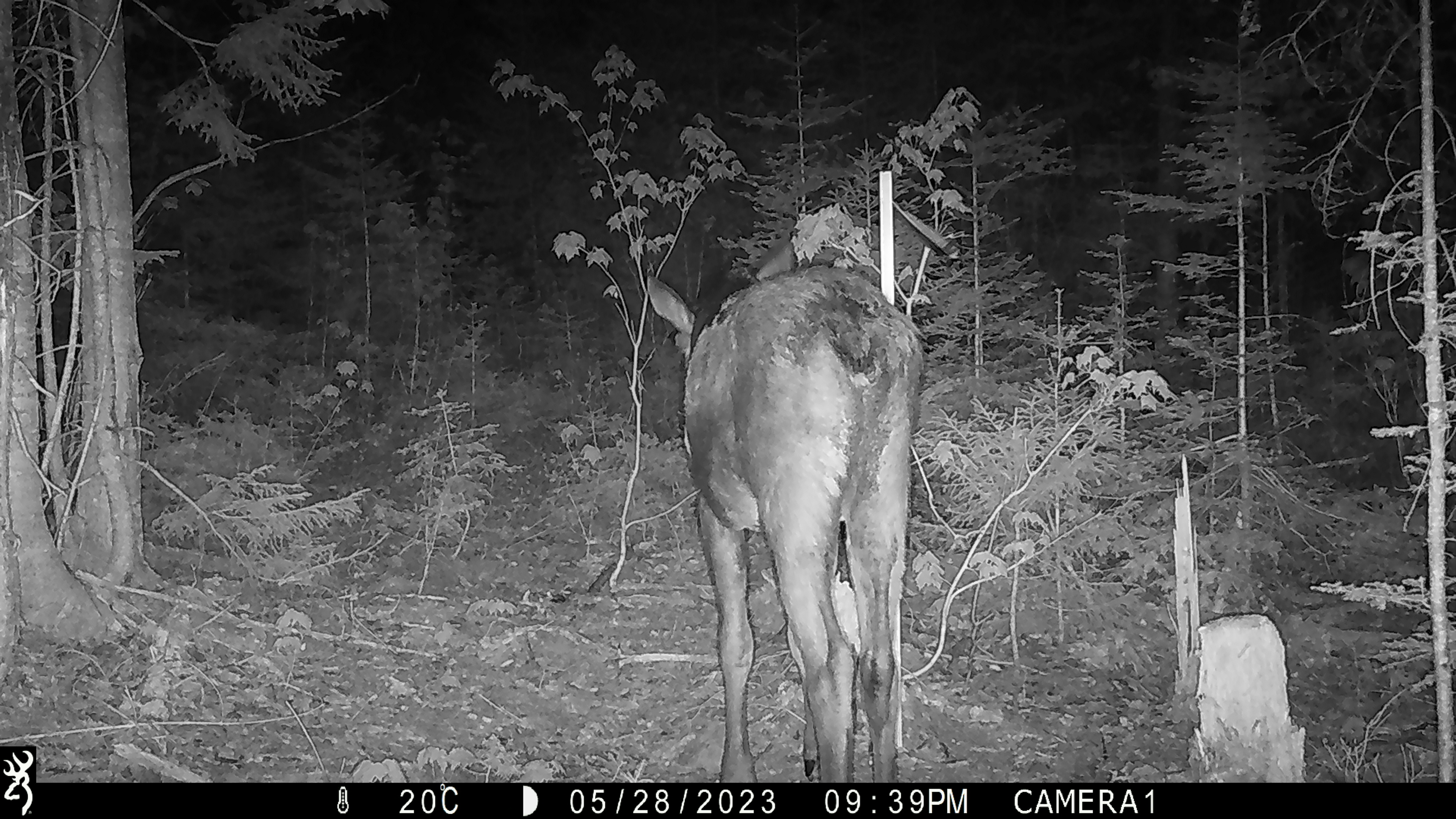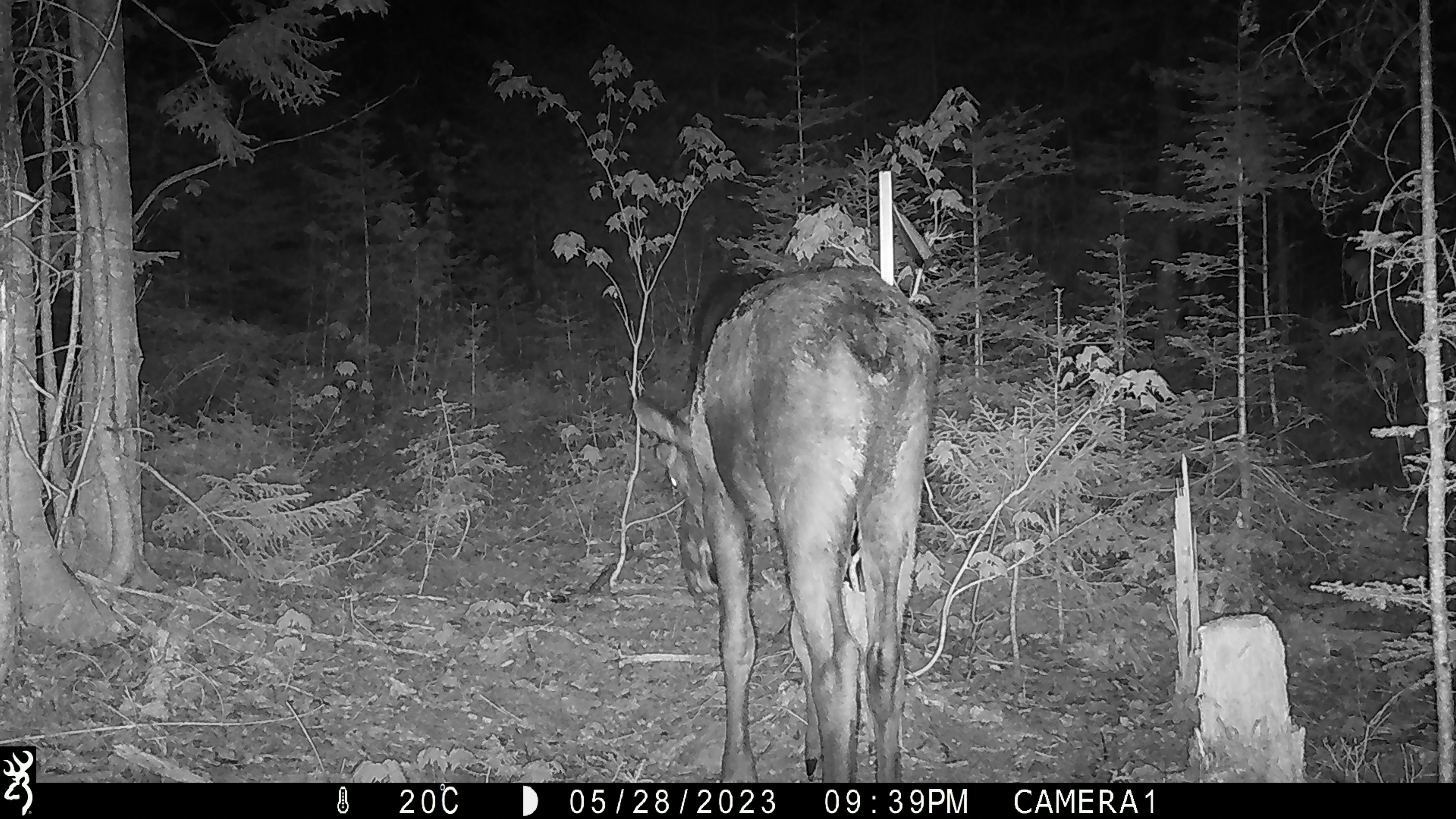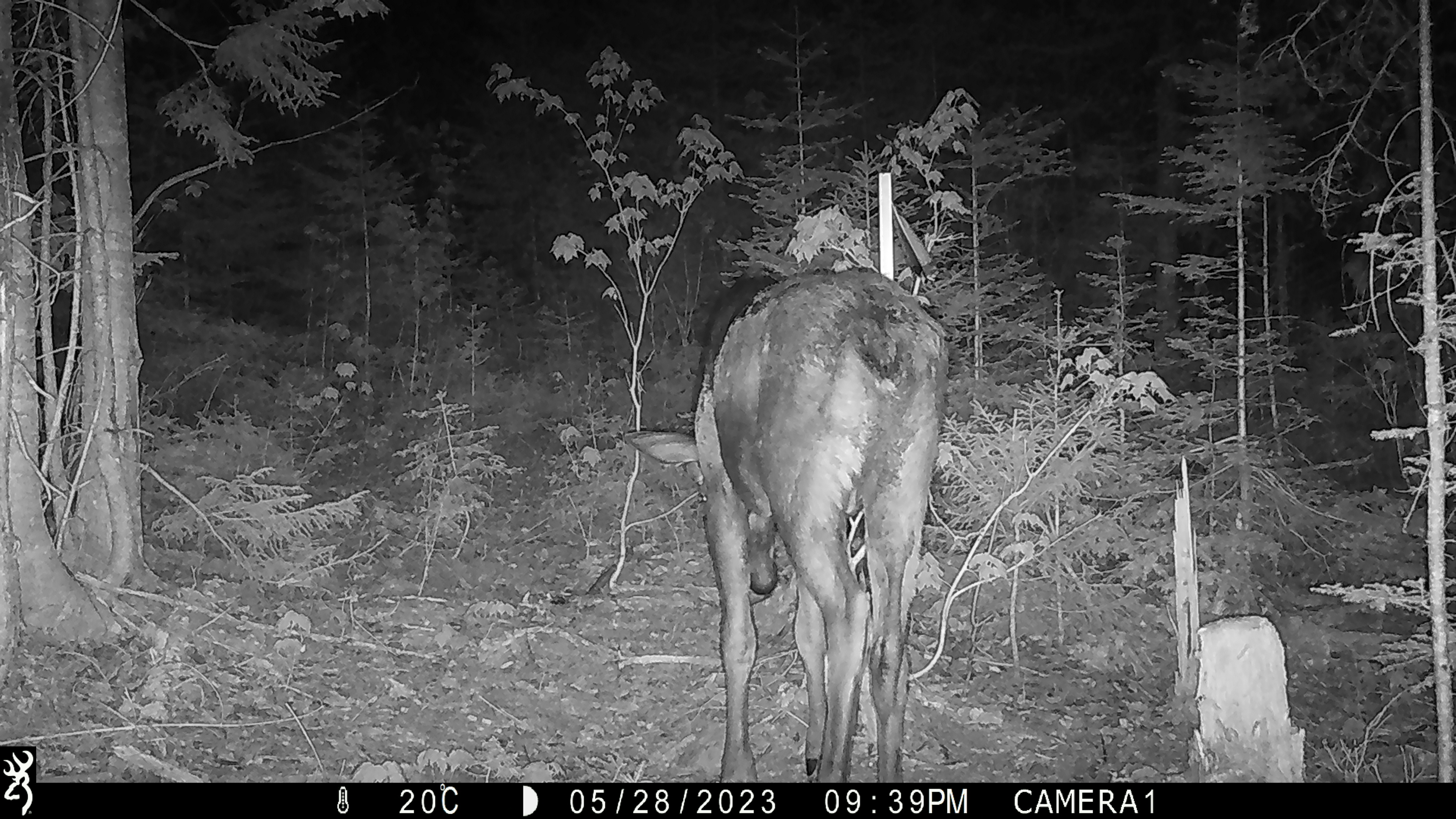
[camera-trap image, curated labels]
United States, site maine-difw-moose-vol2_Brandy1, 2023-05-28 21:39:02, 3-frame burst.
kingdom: Animalia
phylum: Chordata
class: Mammalia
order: Artiodactyla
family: Cervidae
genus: Alces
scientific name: Alces alces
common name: moose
Moose (Alces alces).